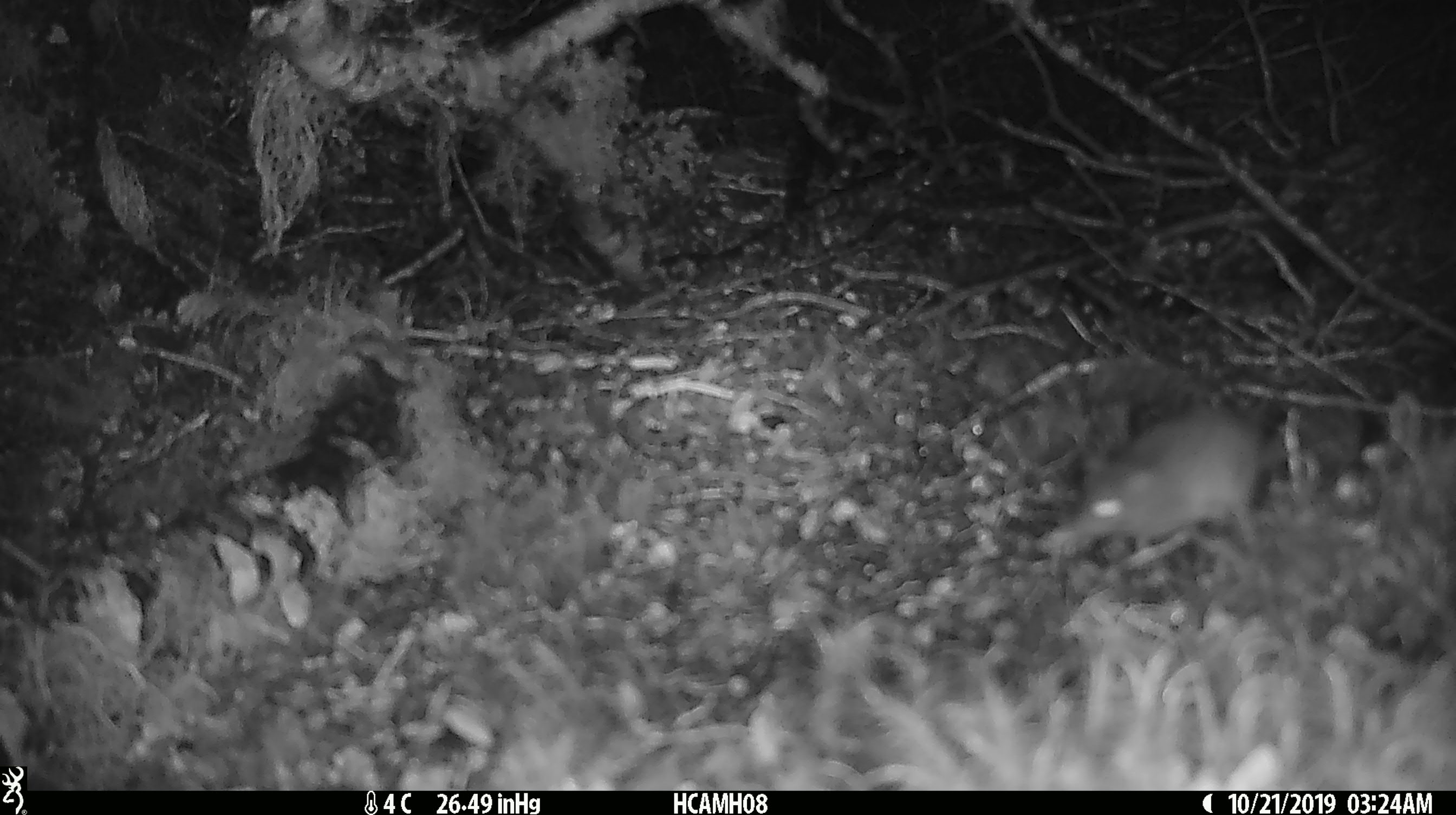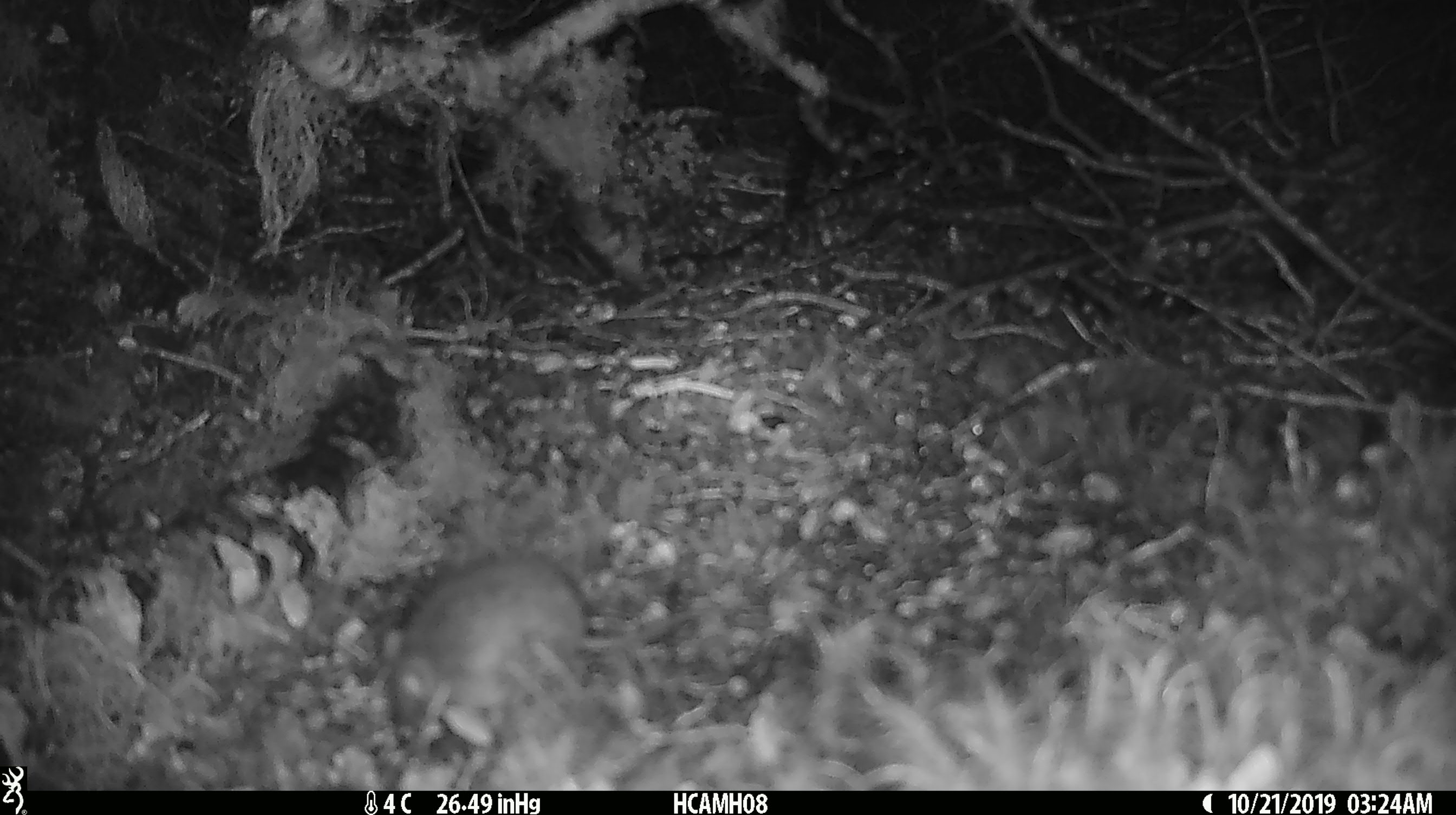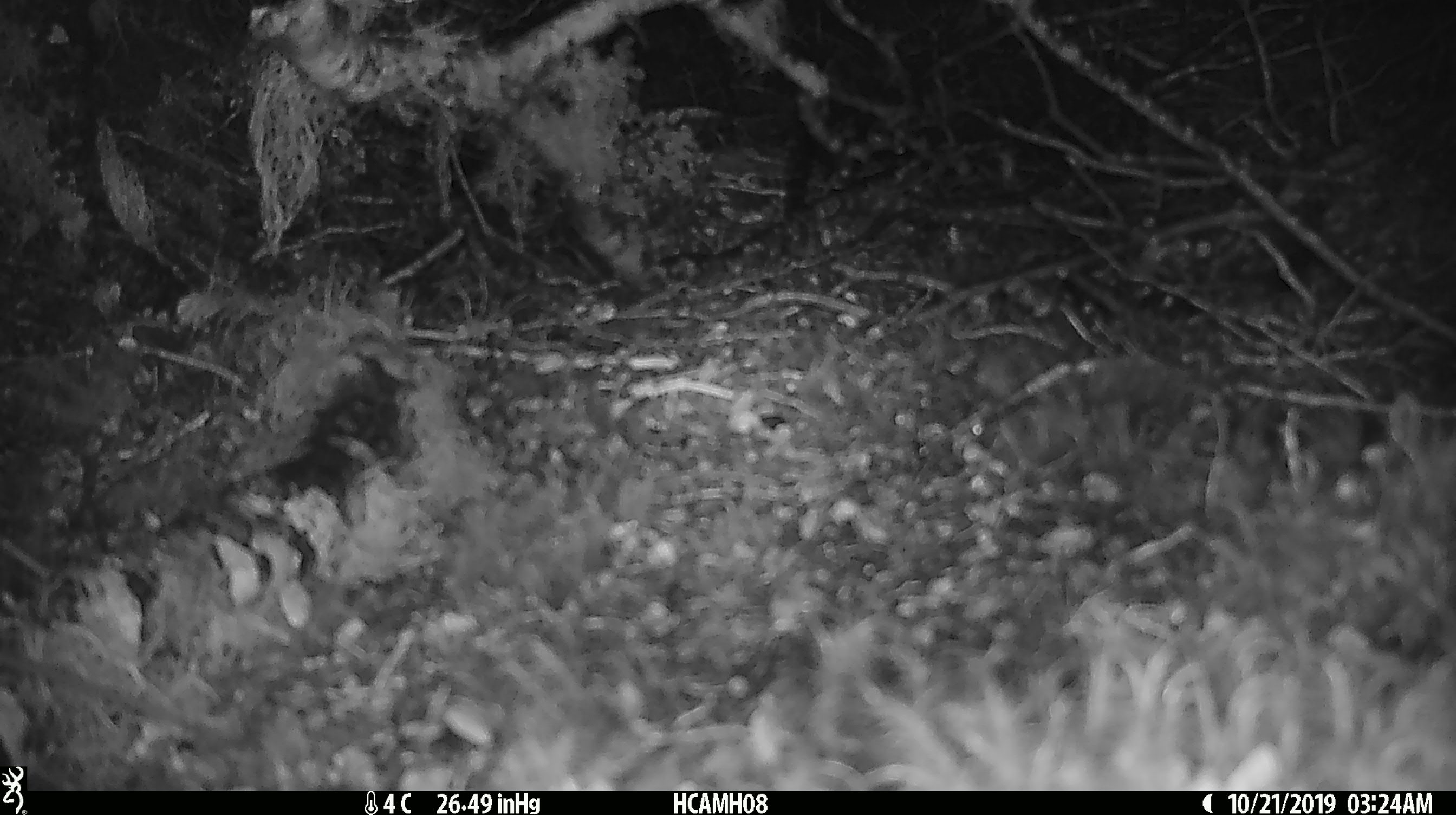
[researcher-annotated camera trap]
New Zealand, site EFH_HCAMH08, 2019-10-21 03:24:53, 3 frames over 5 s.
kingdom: Animalia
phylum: Chordata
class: Mammalia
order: Rodentia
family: Muridae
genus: Mus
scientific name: Mus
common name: mouse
Mouse (Mus).